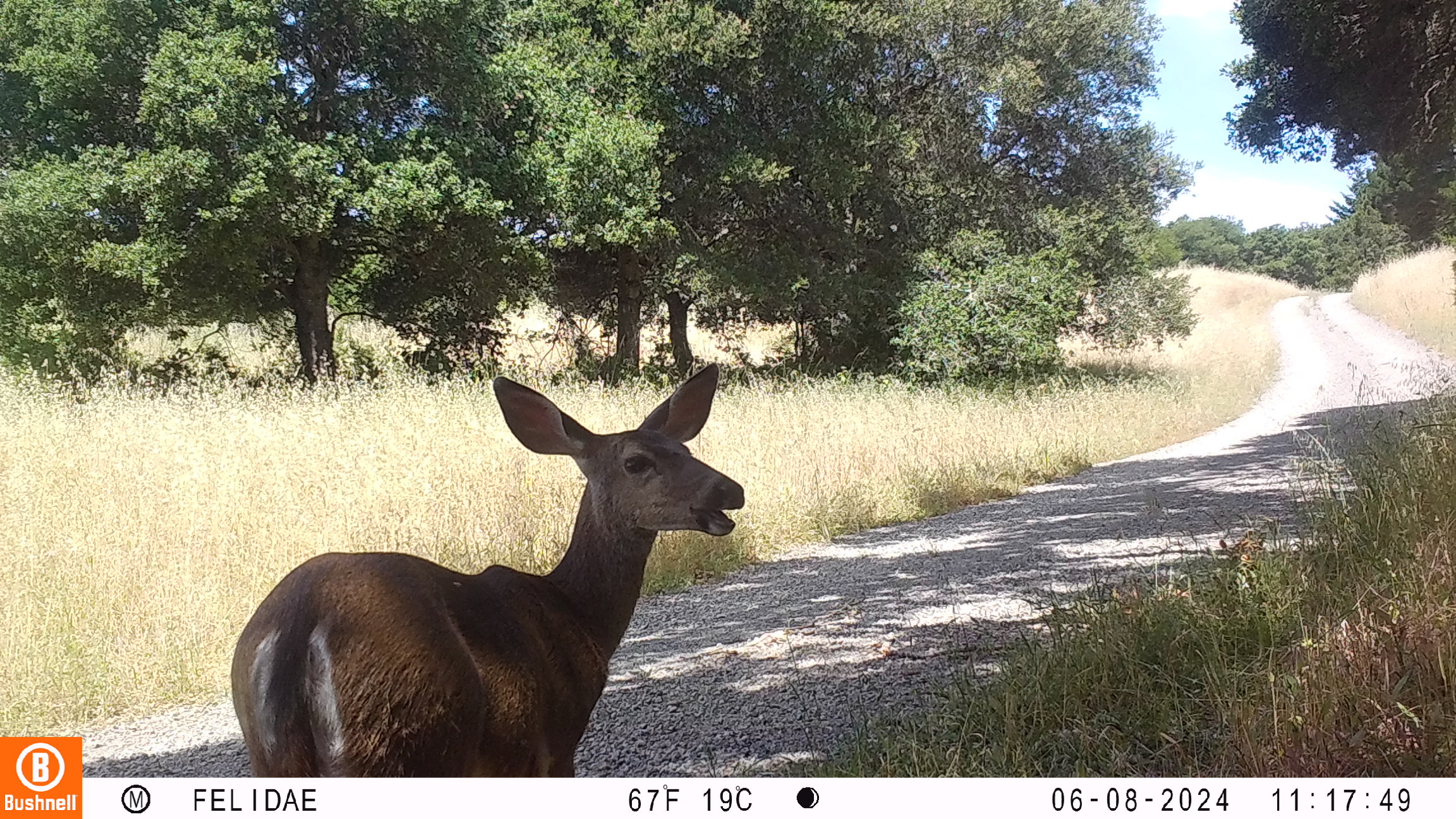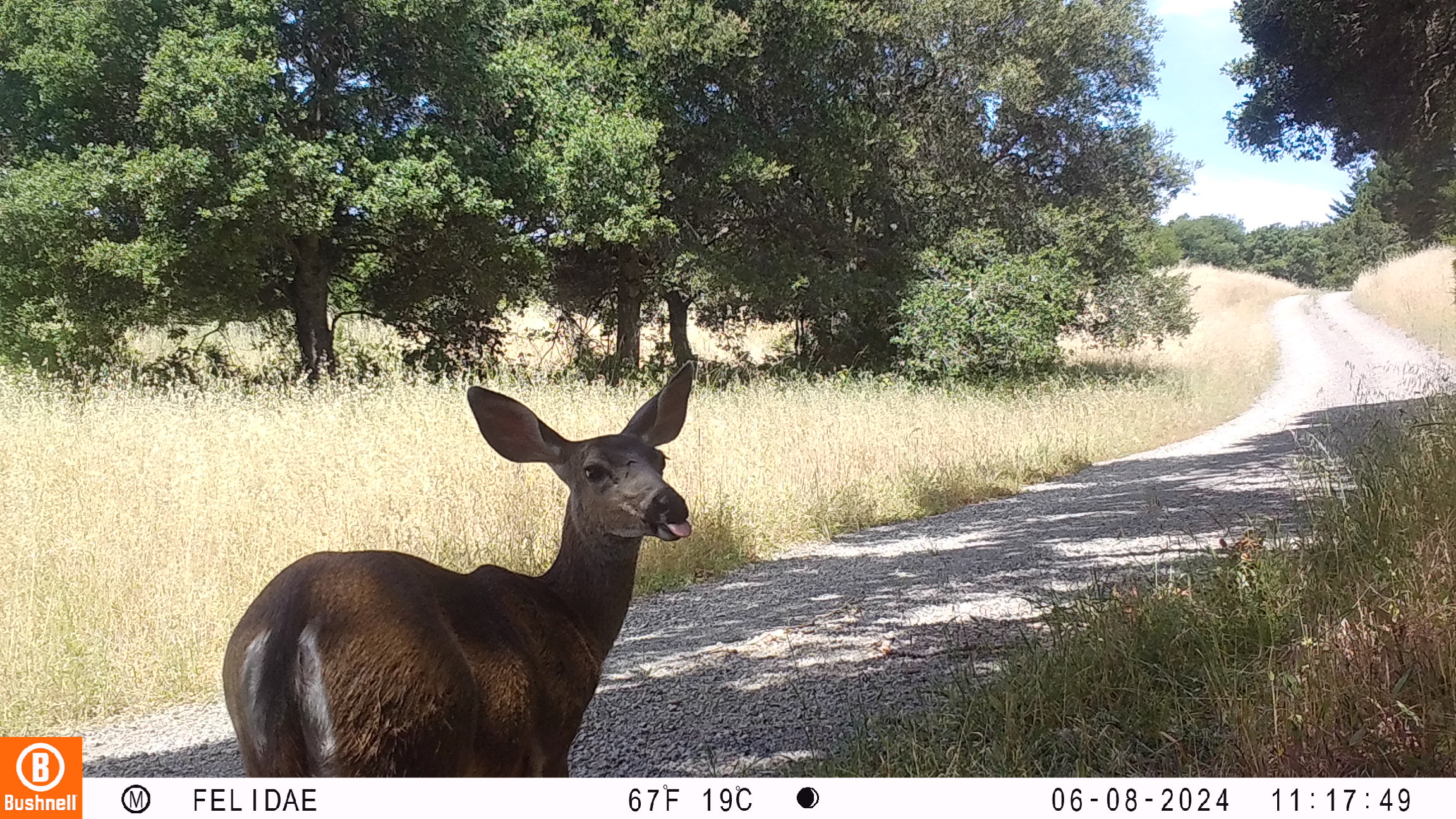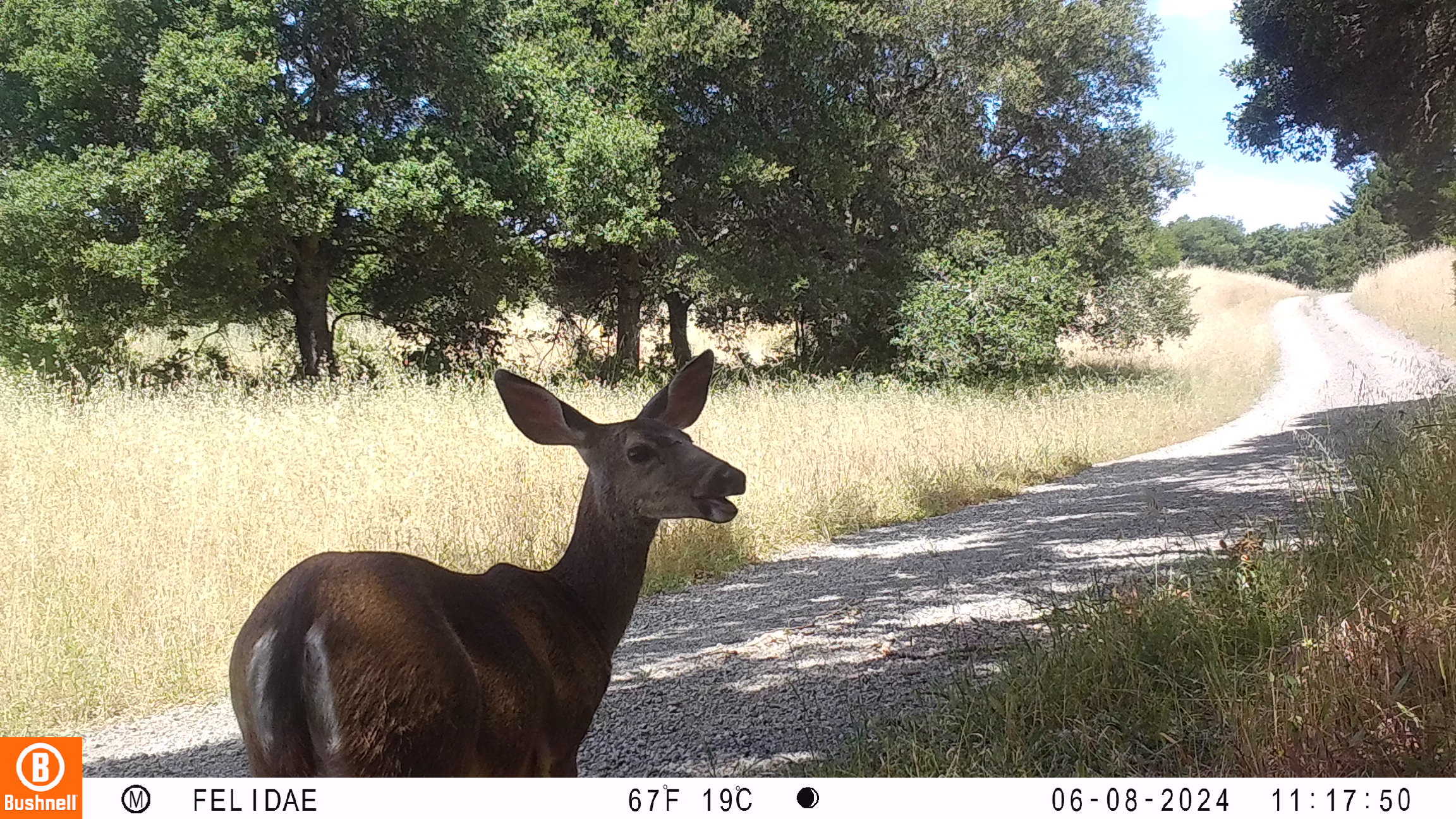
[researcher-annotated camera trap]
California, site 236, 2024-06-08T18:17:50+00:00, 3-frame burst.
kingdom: Animalia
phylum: Chordata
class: Mammalia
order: Artiodactyla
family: Cervidae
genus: Odocoileus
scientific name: Odocoileus hemionus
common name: mule deer